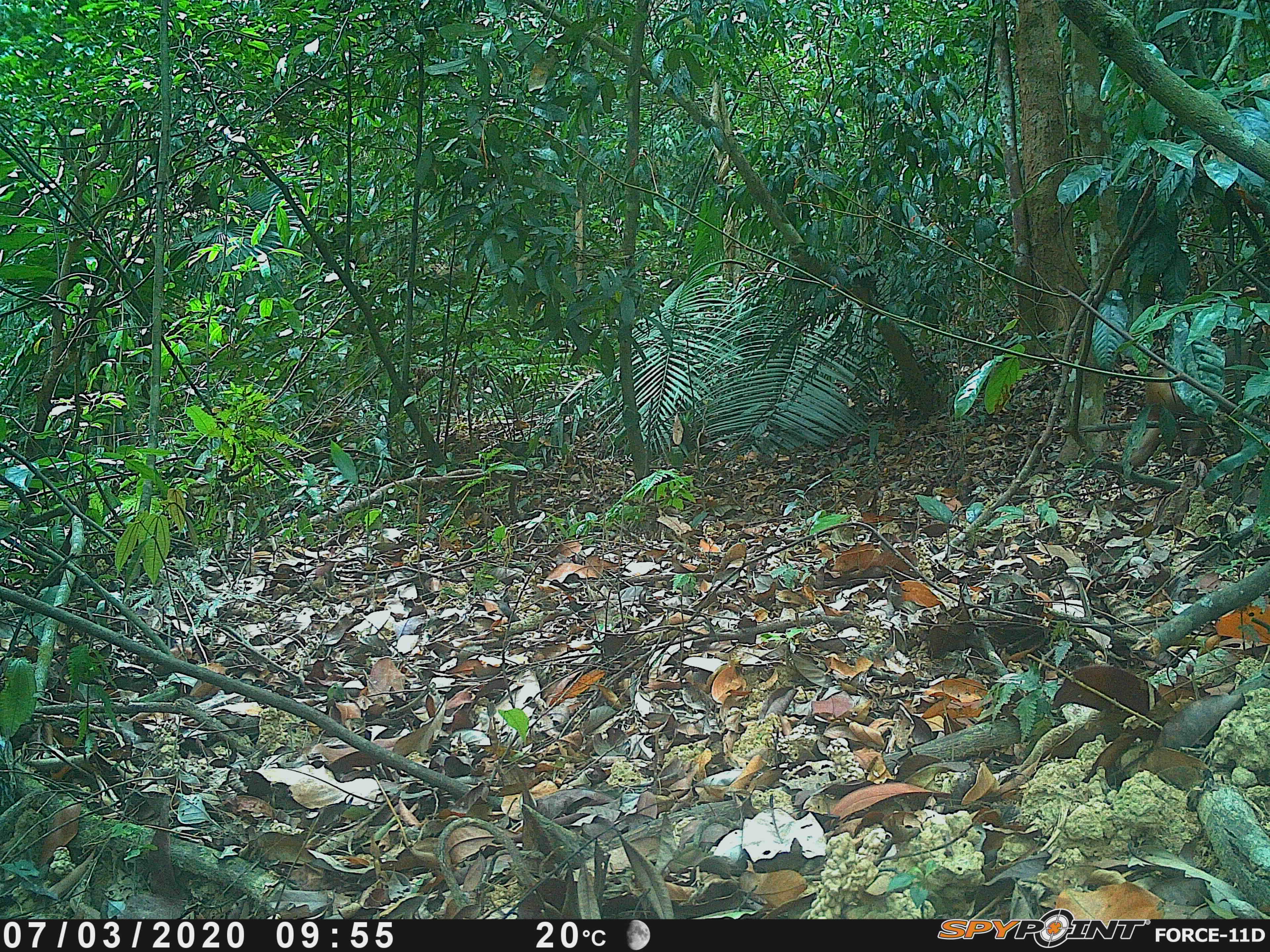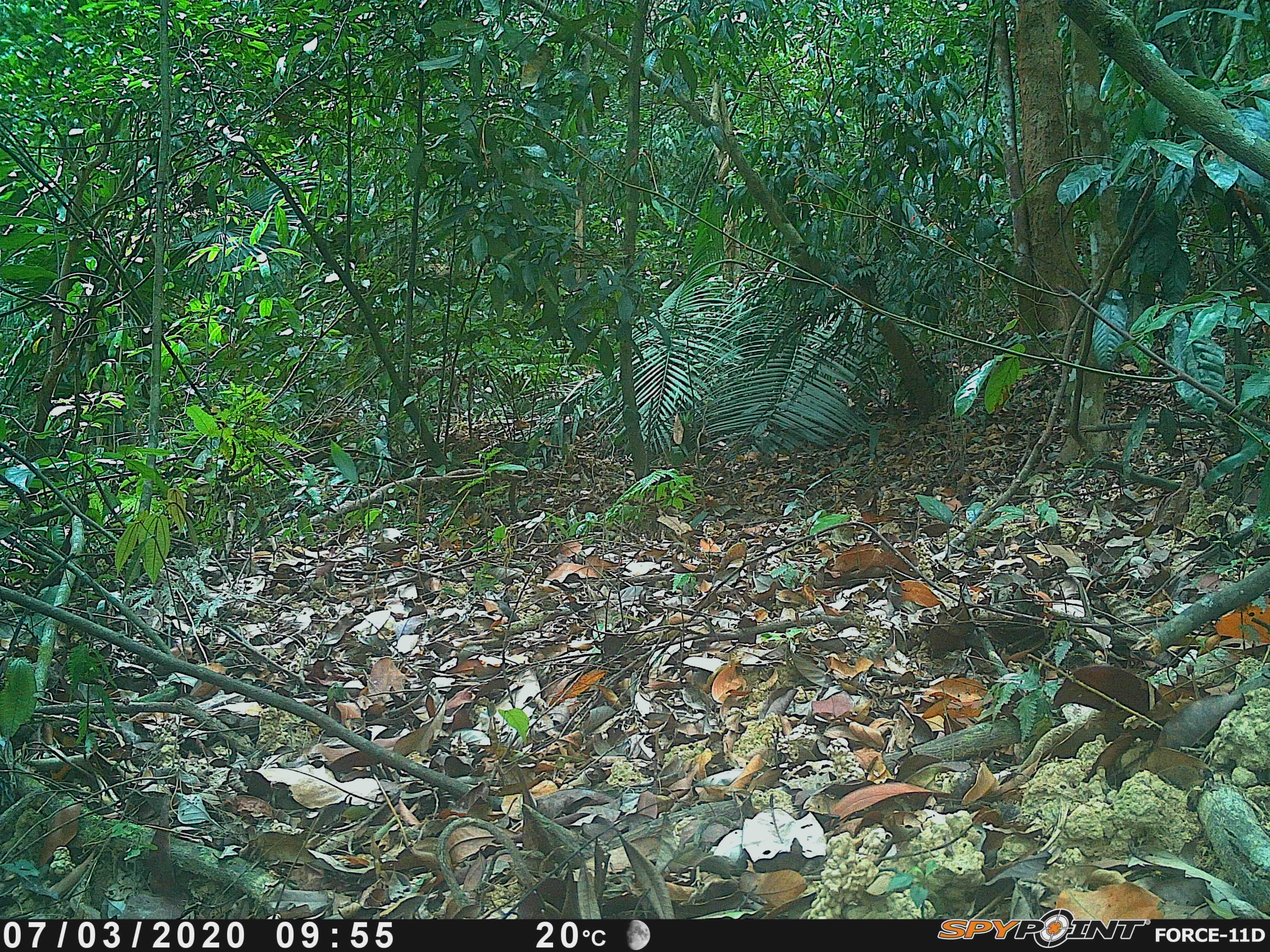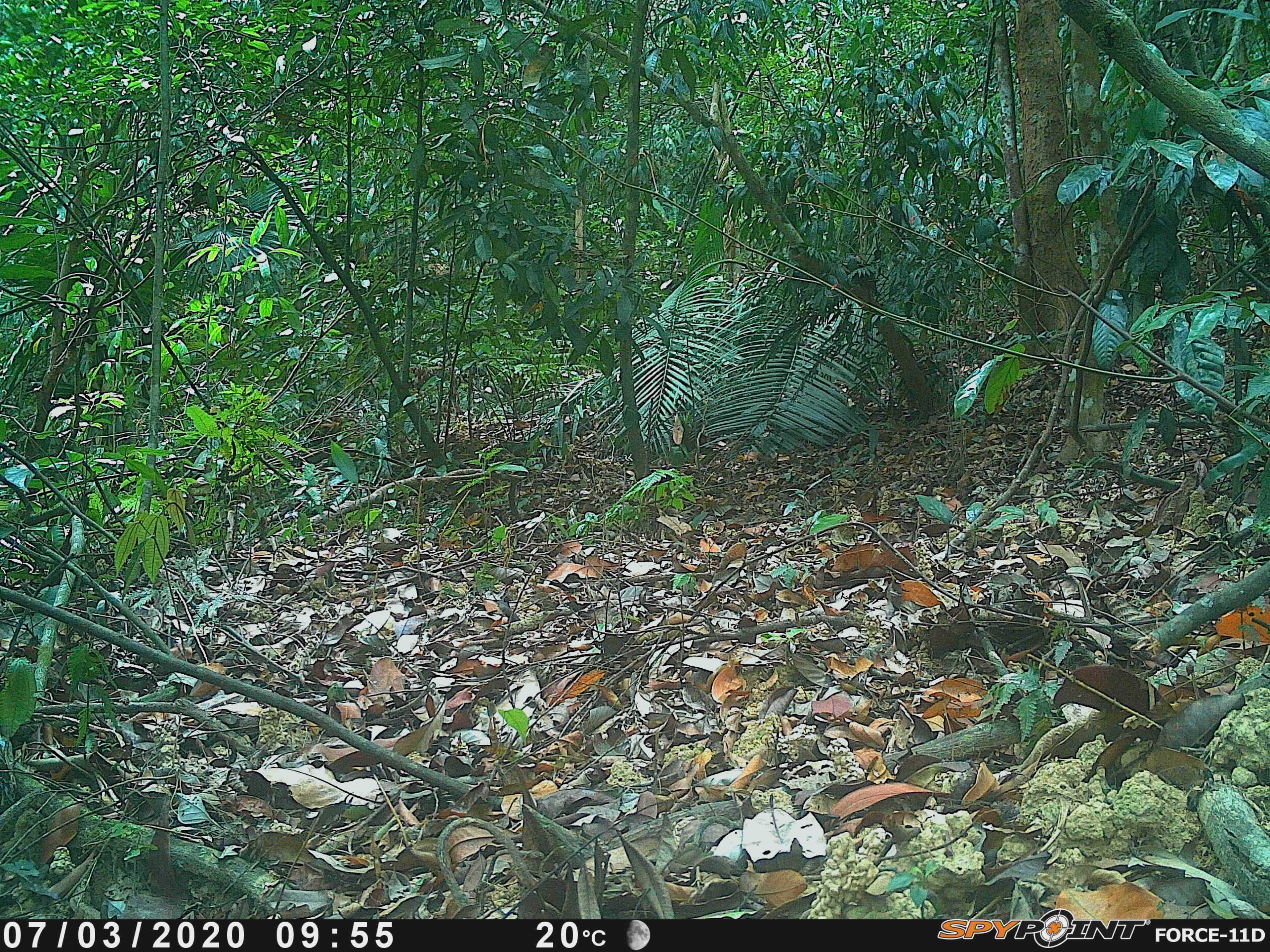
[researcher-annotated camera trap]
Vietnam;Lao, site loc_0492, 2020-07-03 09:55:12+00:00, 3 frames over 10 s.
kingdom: Animalia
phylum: Chordata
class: Mammalia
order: Primates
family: Cercopithecidae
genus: Macaca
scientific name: Macaca arctoides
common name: stump-tailed macaque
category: stump tailed macaque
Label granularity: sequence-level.